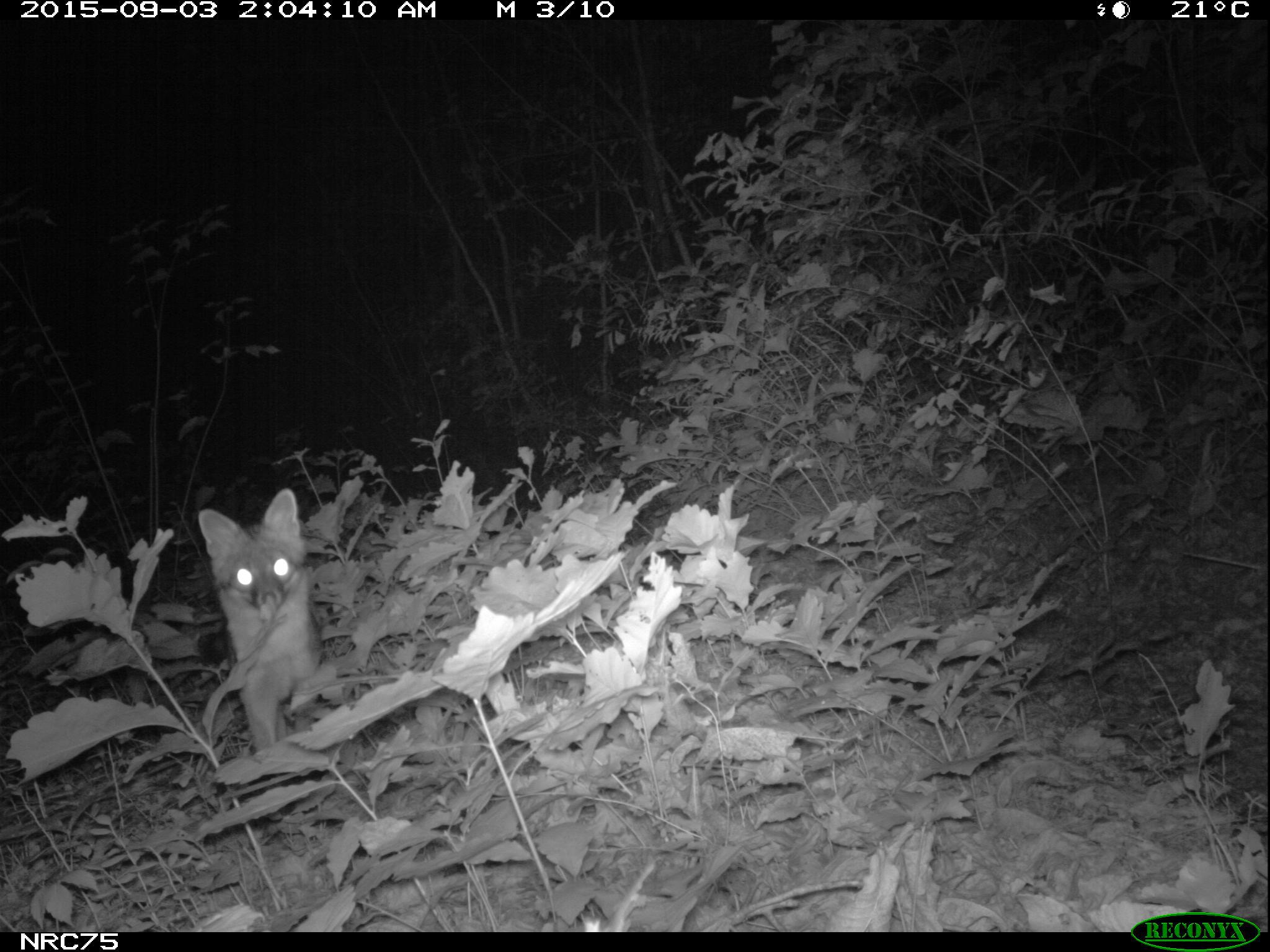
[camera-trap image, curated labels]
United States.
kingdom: Animalia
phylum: Chordata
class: Mammalia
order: Carnivora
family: Canidae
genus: Urocyon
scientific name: Urocyon cinereoargenteus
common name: gray fox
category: Grey Fox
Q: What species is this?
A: Grey Fox (gray fox) (Urocyon cinereoargenteus).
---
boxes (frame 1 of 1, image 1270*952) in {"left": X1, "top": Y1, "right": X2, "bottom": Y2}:
Grey Fox: {"left": 191, "top": 479, "right": 325, "bottom": 746}